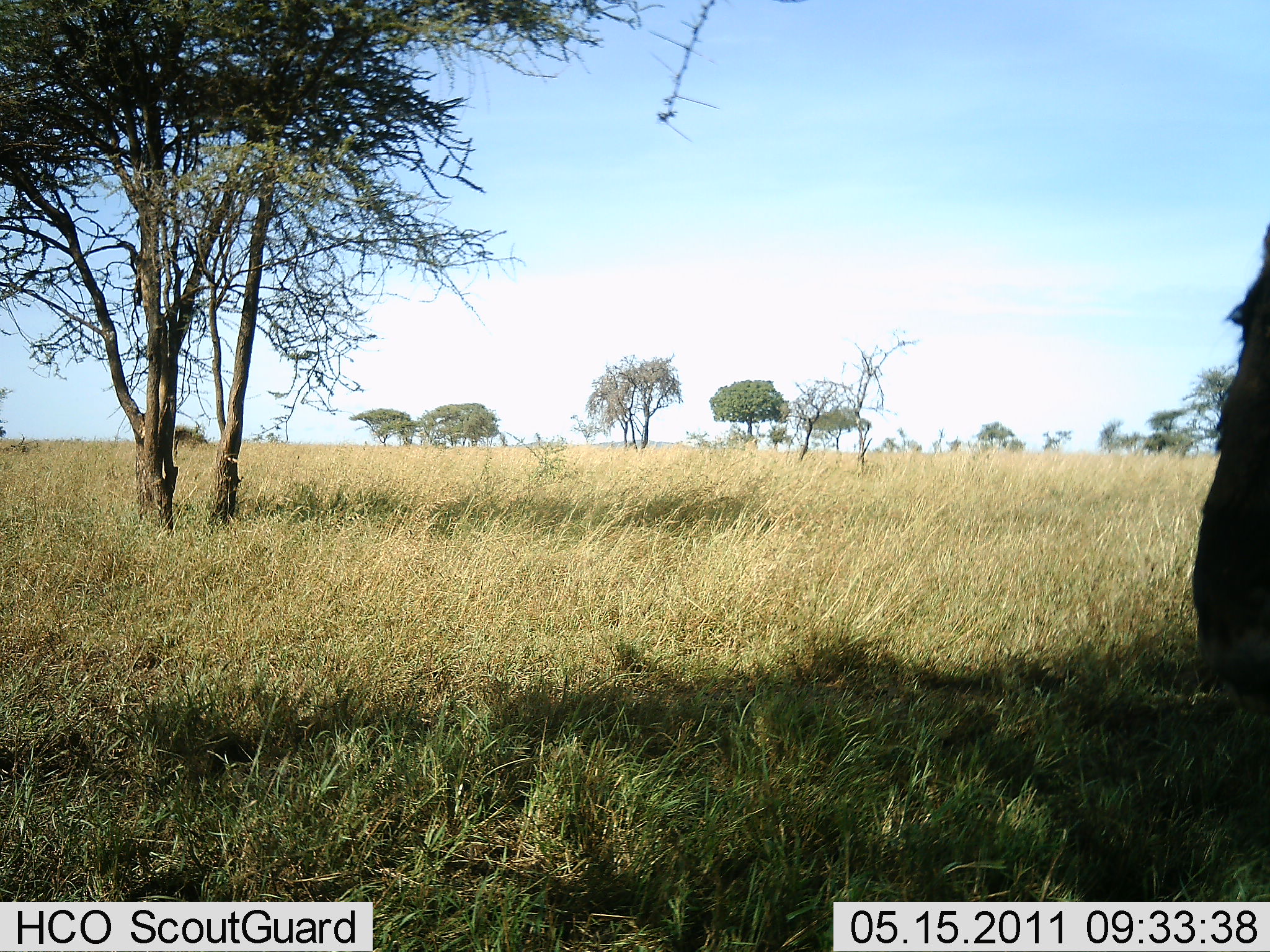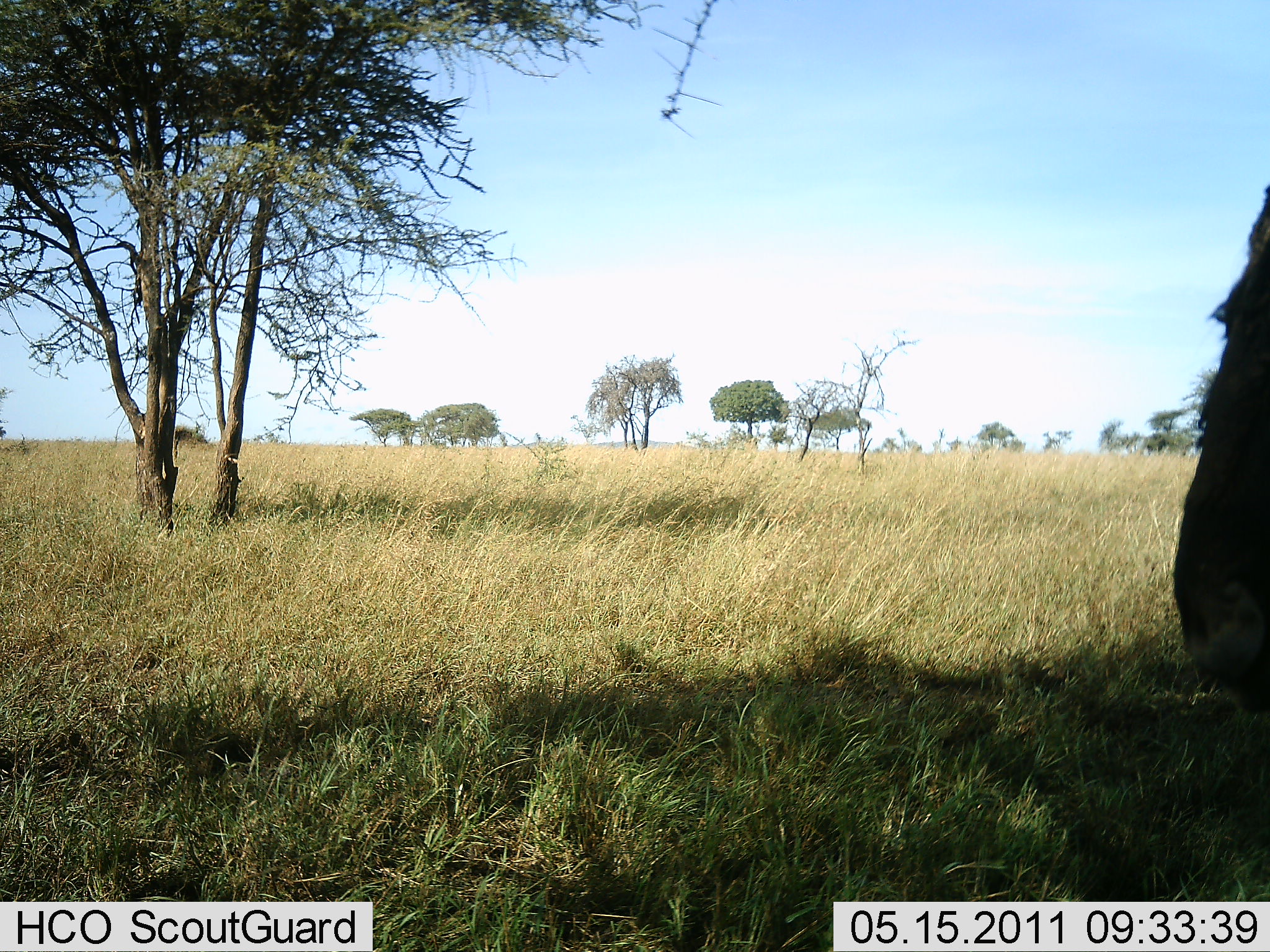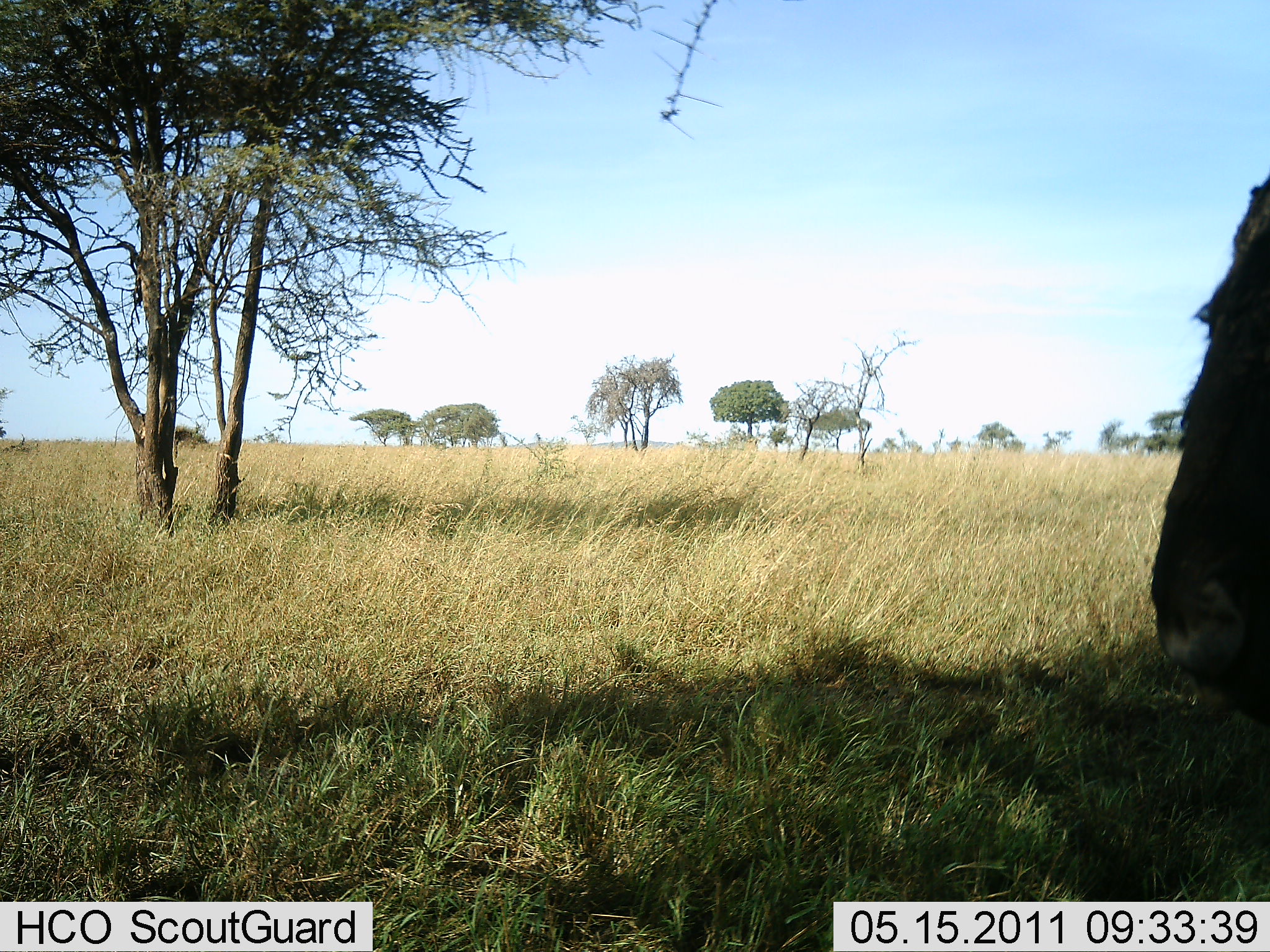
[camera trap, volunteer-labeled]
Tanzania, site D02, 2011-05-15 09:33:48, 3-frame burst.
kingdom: Animalia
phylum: Chordata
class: Mammalia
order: Artiodactyla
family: Bovidae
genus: Connochaetes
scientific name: Connochaetes taurinus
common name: blue wildebeest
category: wildebeest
Wildebeest (blue wildebeest) (Connochaetes taurinus), count 1. Behavior (volunteer vote fractions): standing 60%, resting 20%, moving 20%, interacting 0%. Young present (vote fraction): 0%. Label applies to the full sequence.